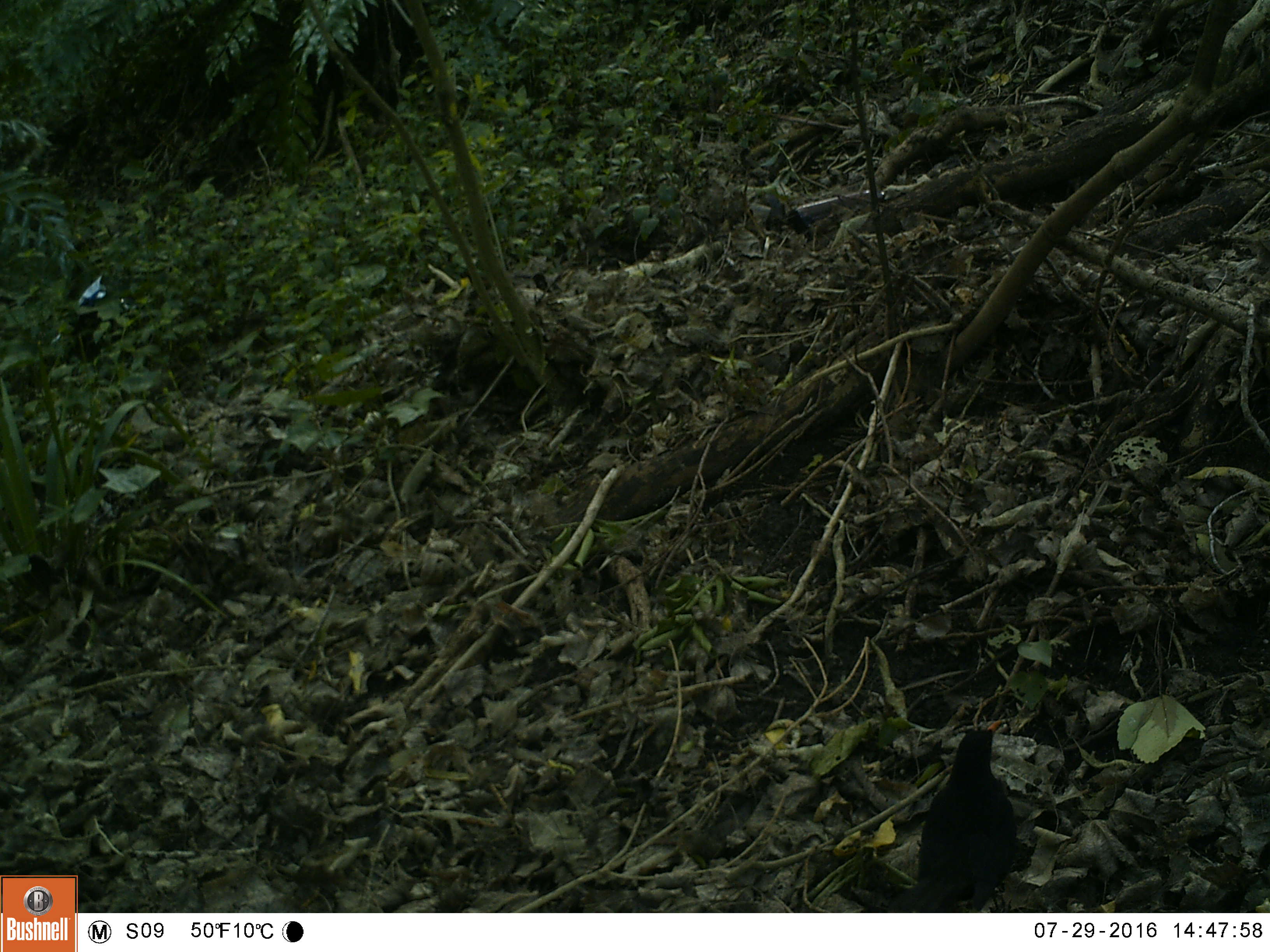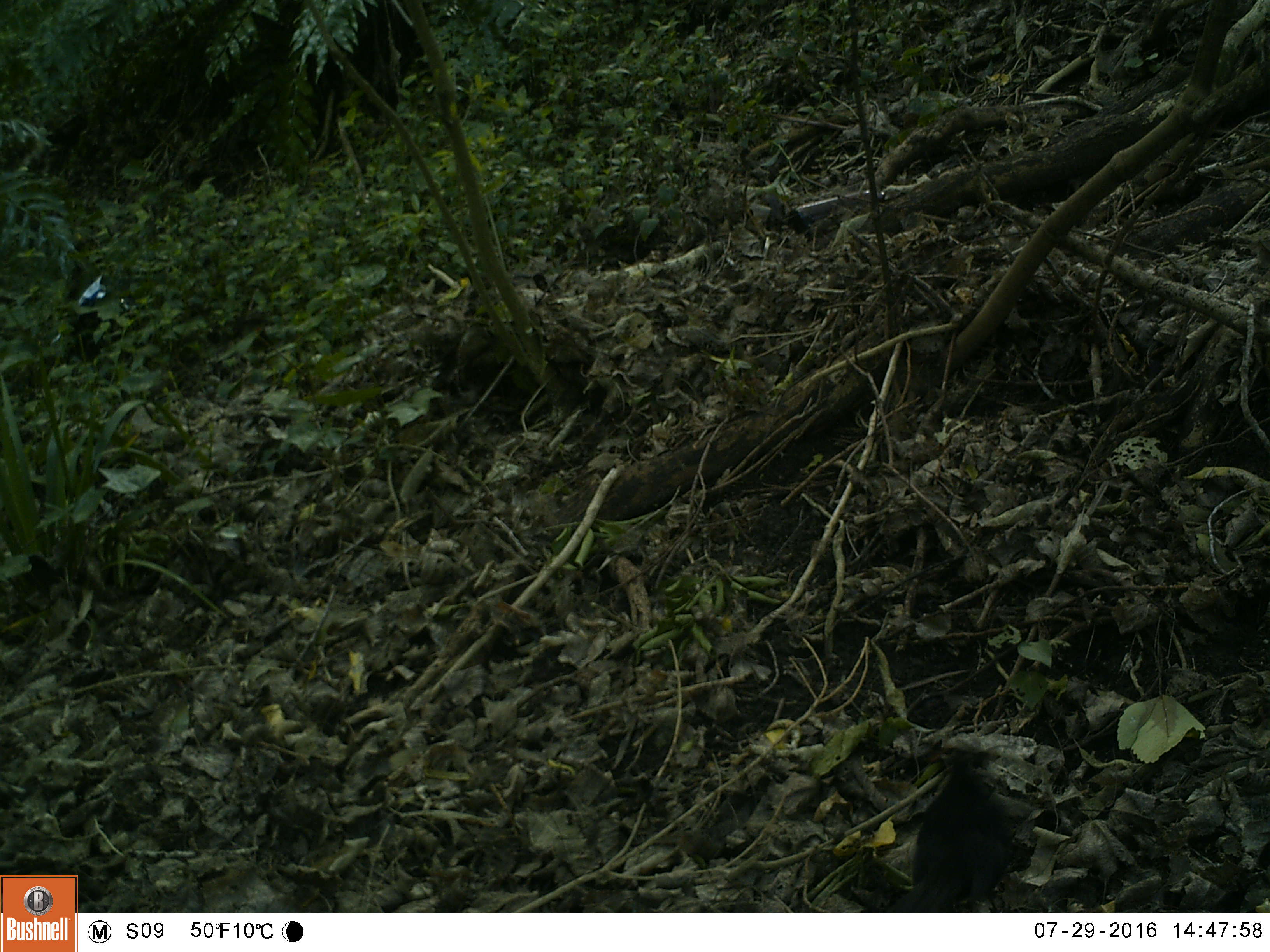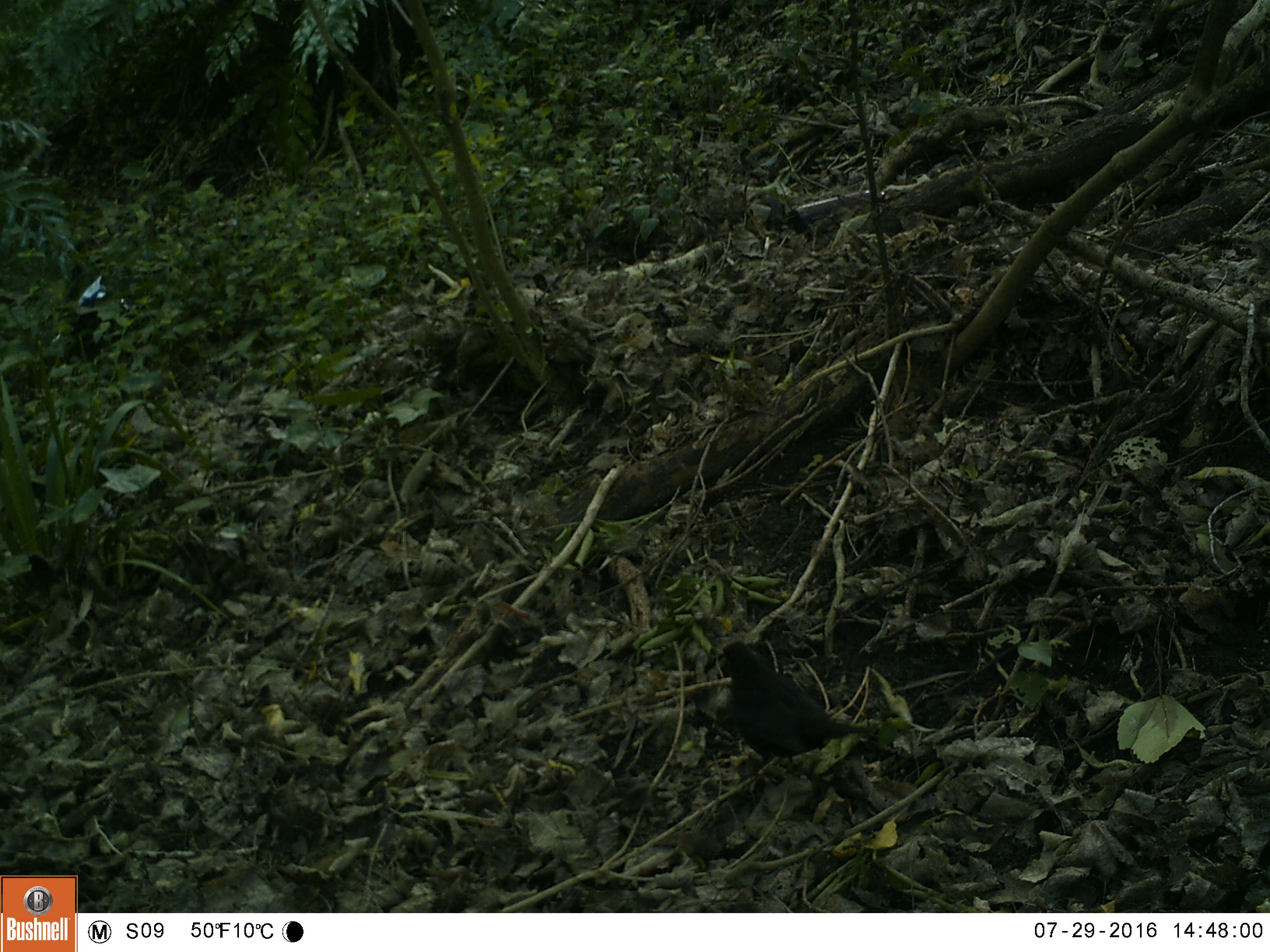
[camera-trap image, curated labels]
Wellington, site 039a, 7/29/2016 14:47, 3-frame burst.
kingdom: Animalia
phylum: Chordata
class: Aves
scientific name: Aves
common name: bird